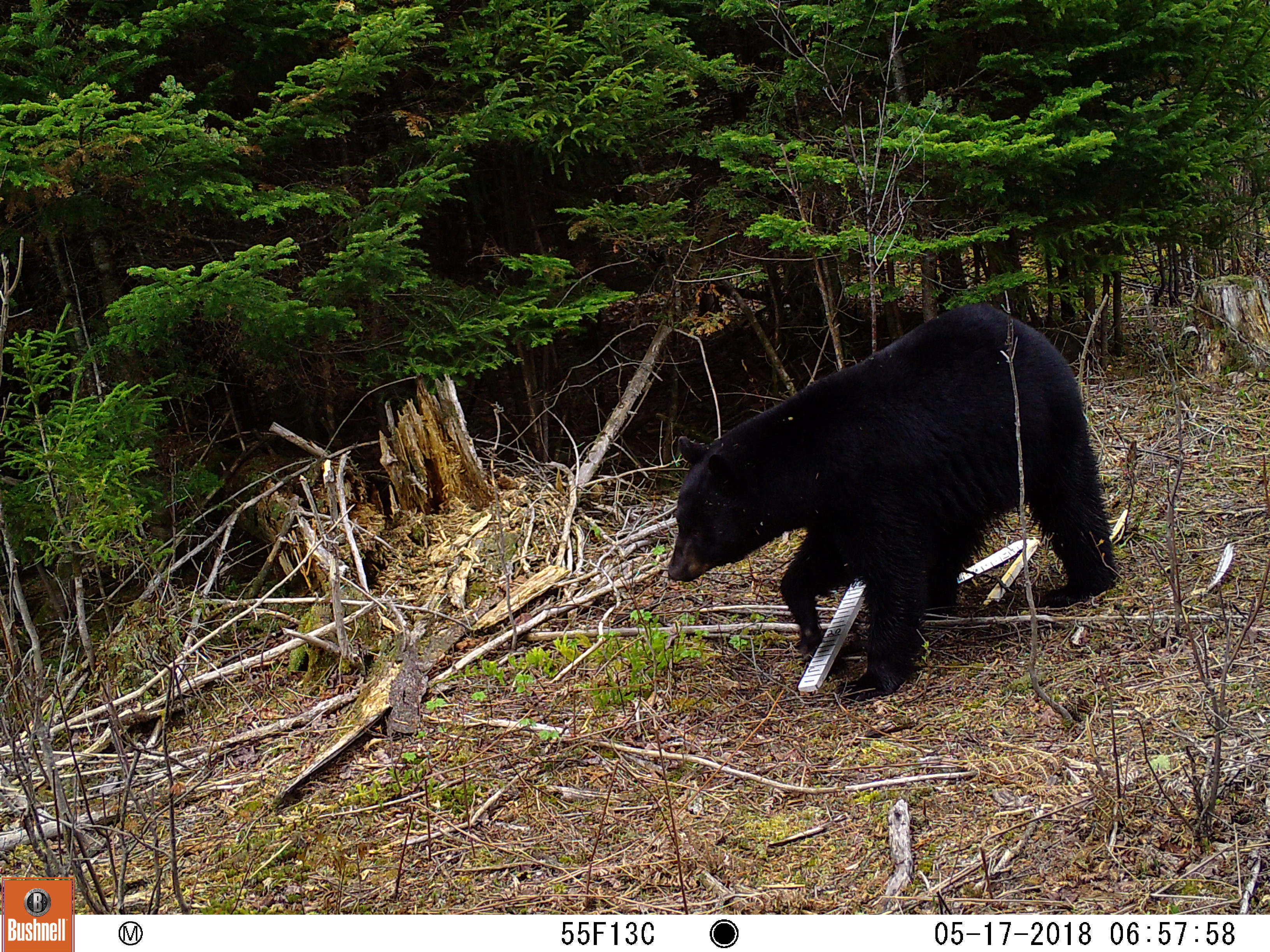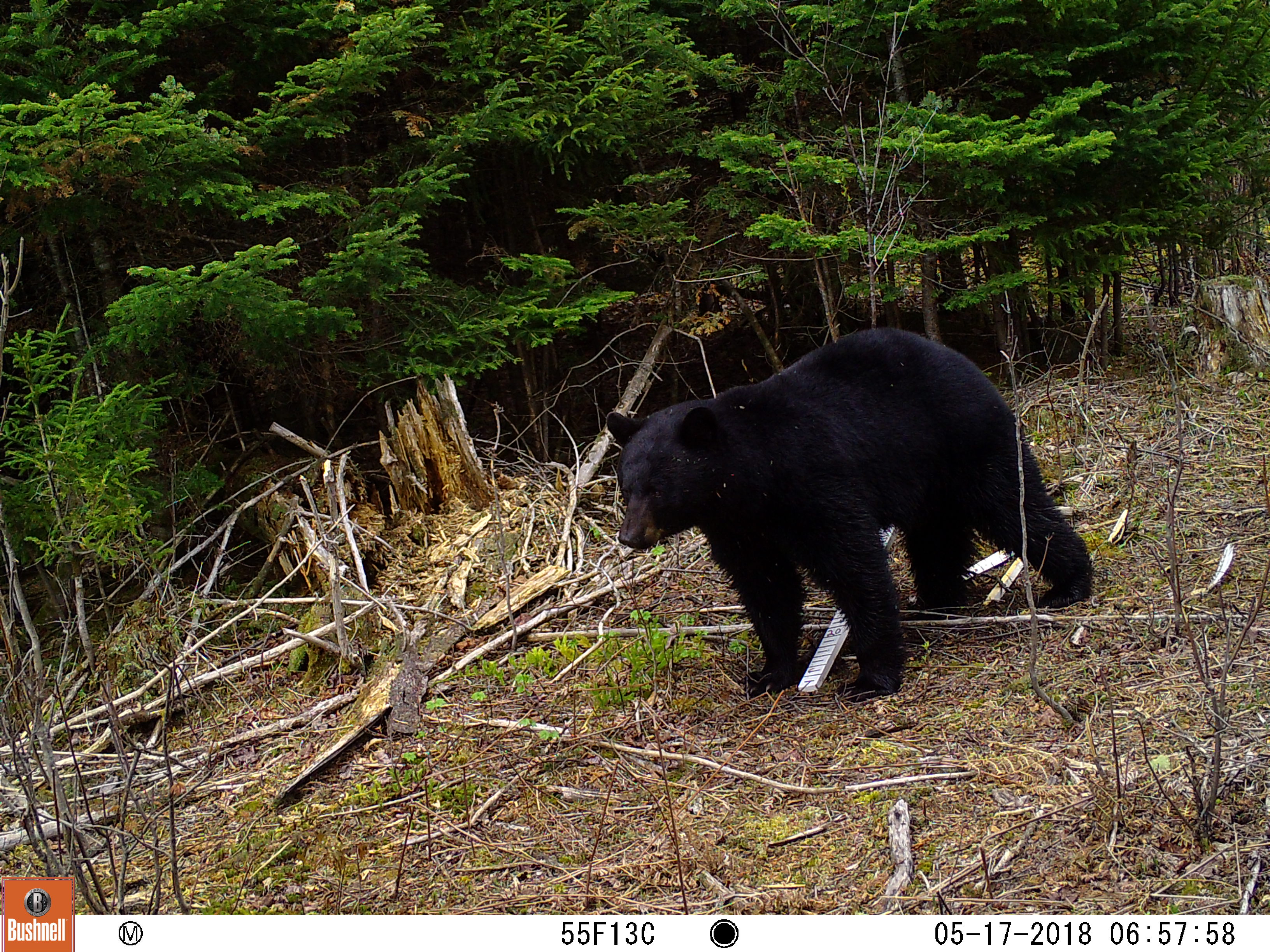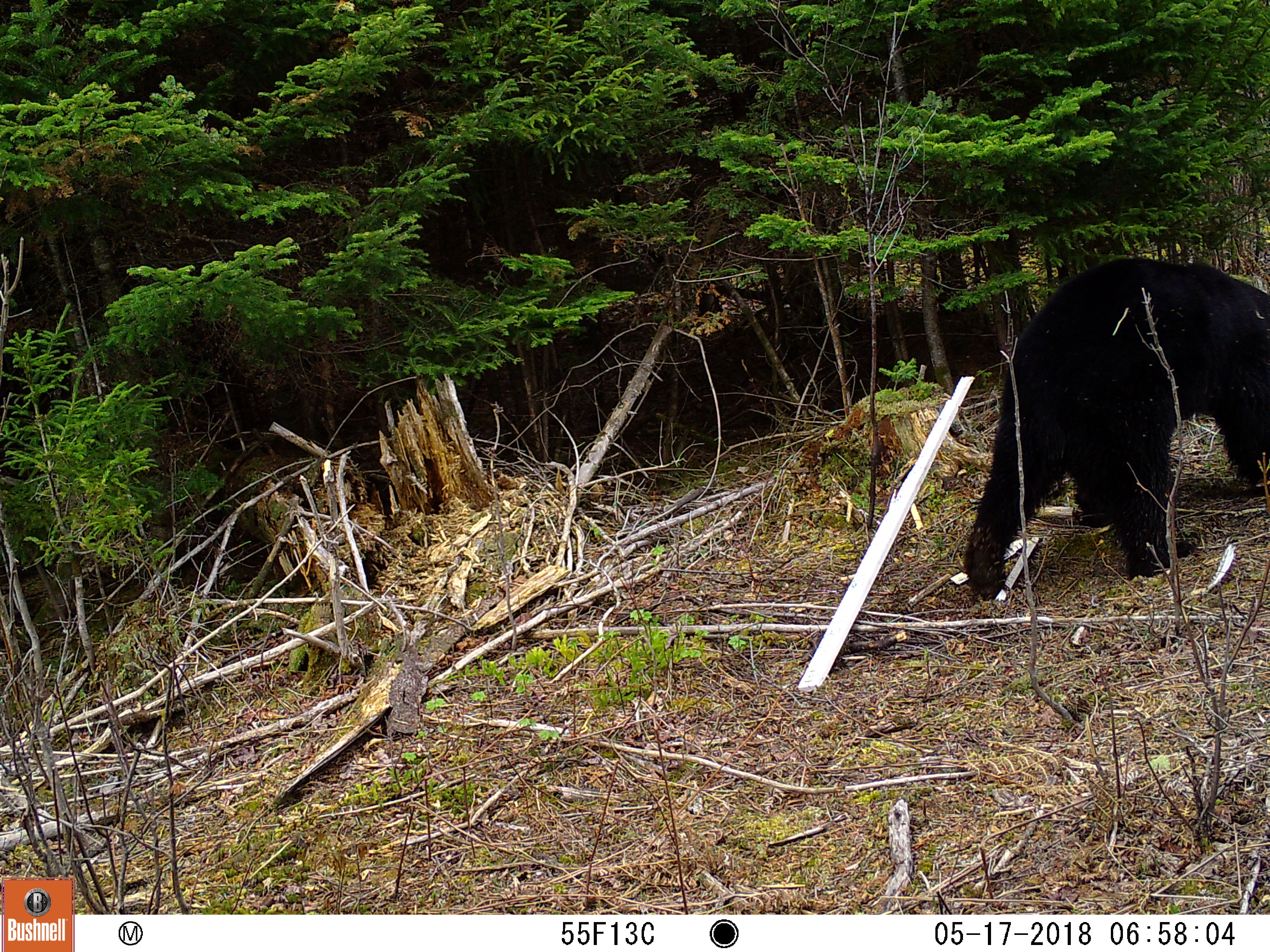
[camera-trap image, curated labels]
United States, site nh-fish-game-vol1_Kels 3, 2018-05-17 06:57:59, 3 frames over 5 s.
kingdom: Animalia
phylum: Chordata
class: Mammalia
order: Carnivora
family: Ursidae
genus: Ursus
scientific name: Ursus americanus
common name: black bear